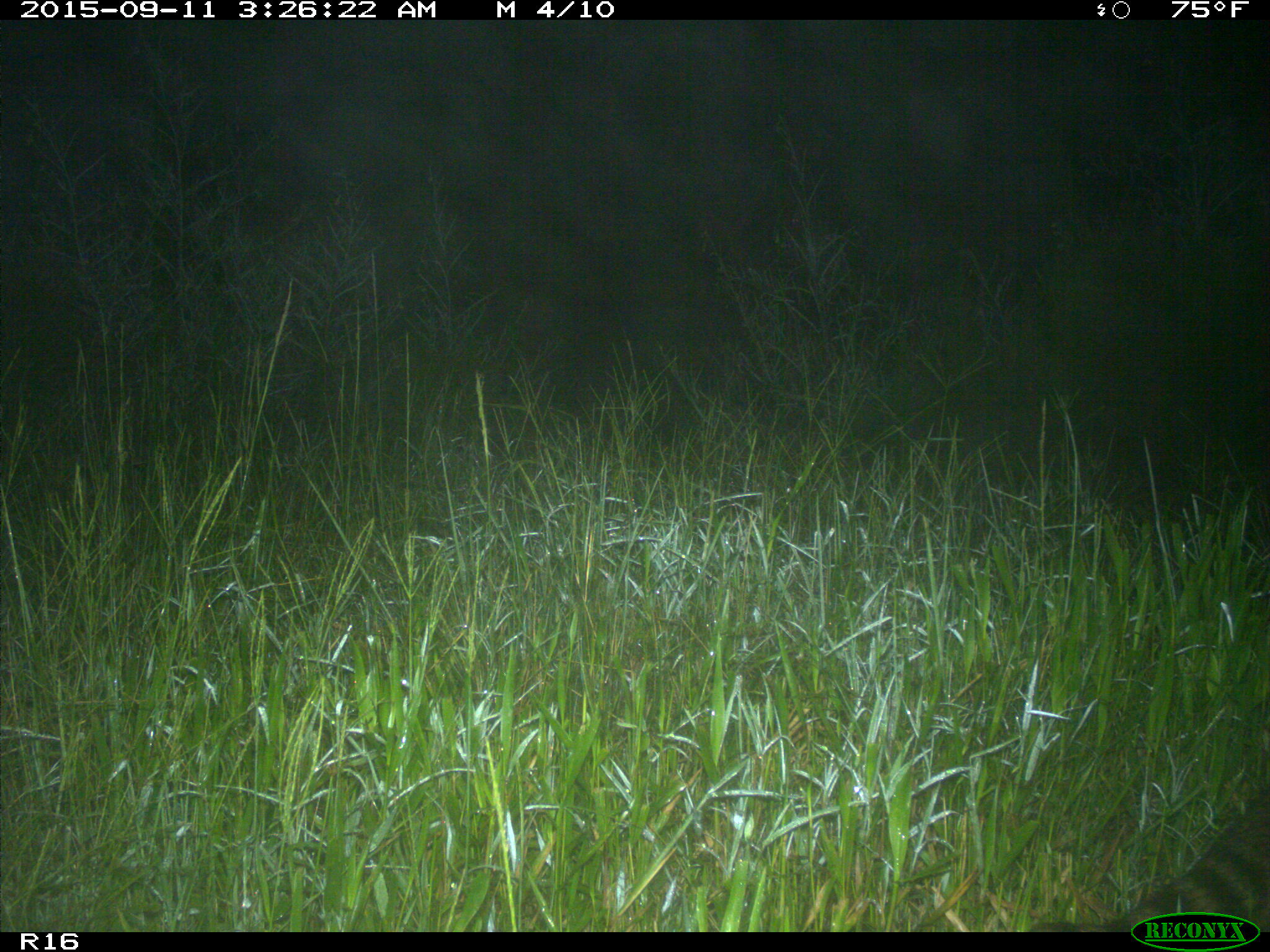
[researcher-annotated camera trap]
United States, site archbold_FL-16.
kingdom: Animalia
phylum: Chordata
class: Mammalia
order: Carnivora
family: Procyonidae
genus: Procyon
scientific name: Procyon lotor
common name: common raccoon